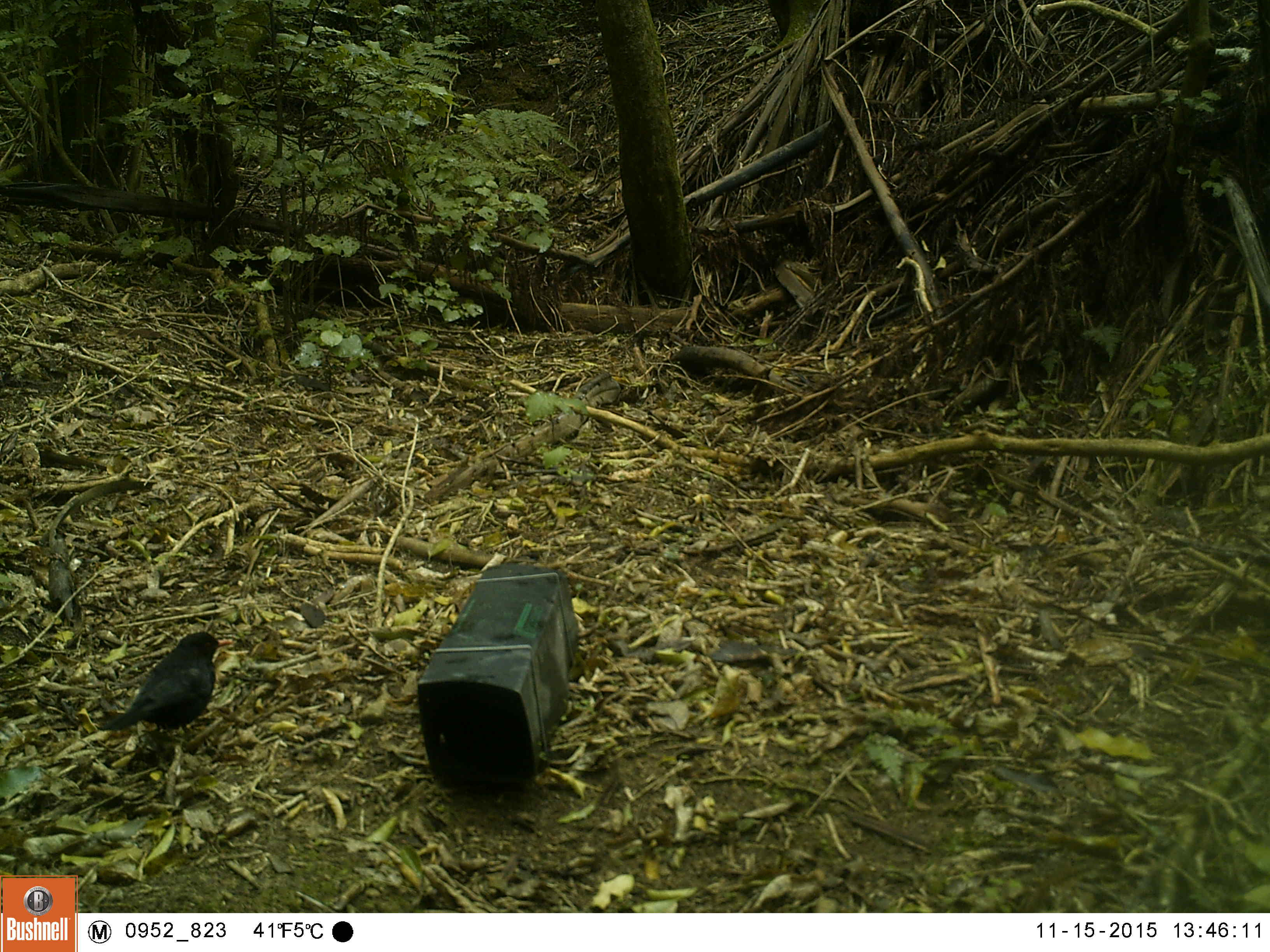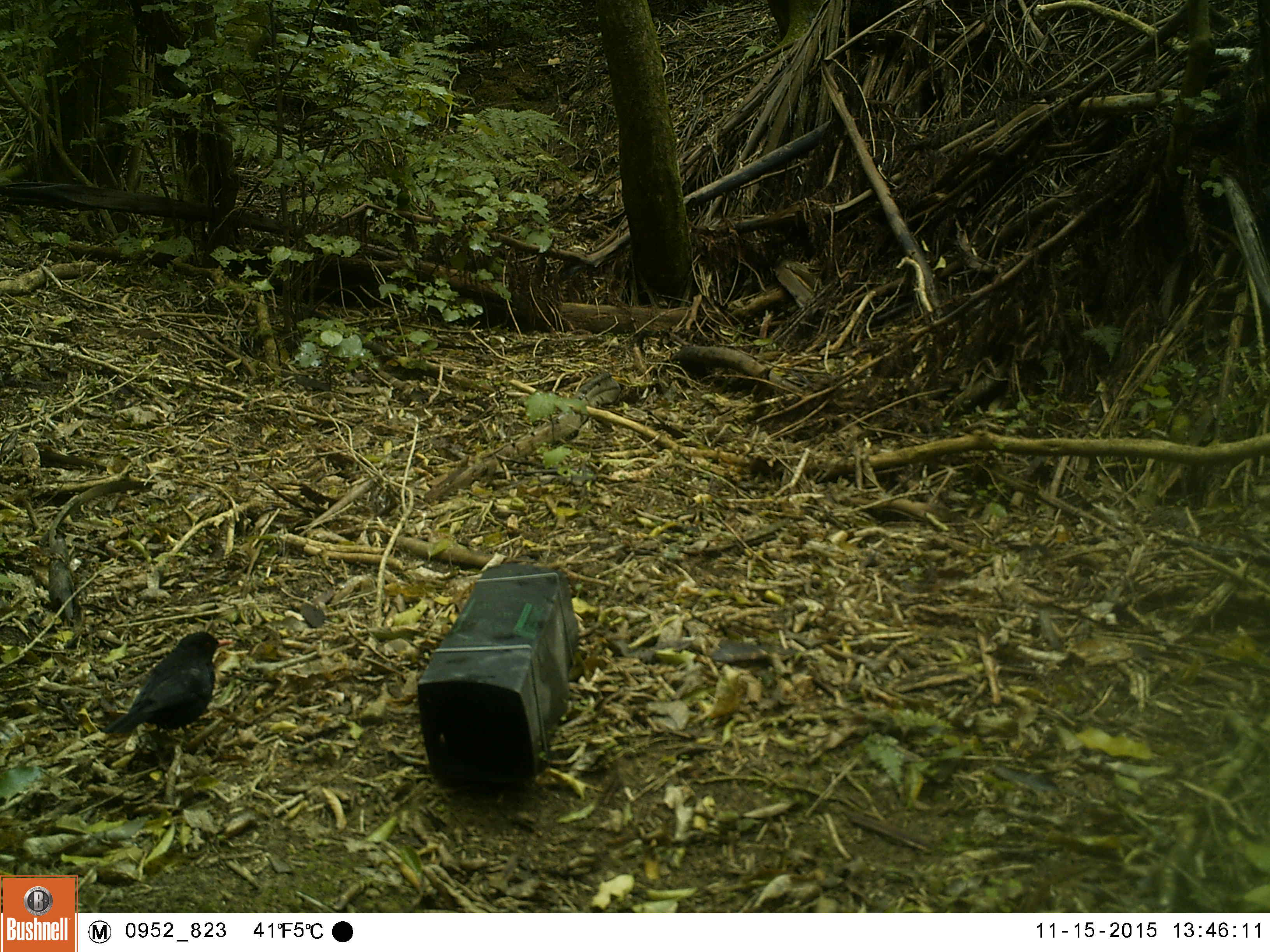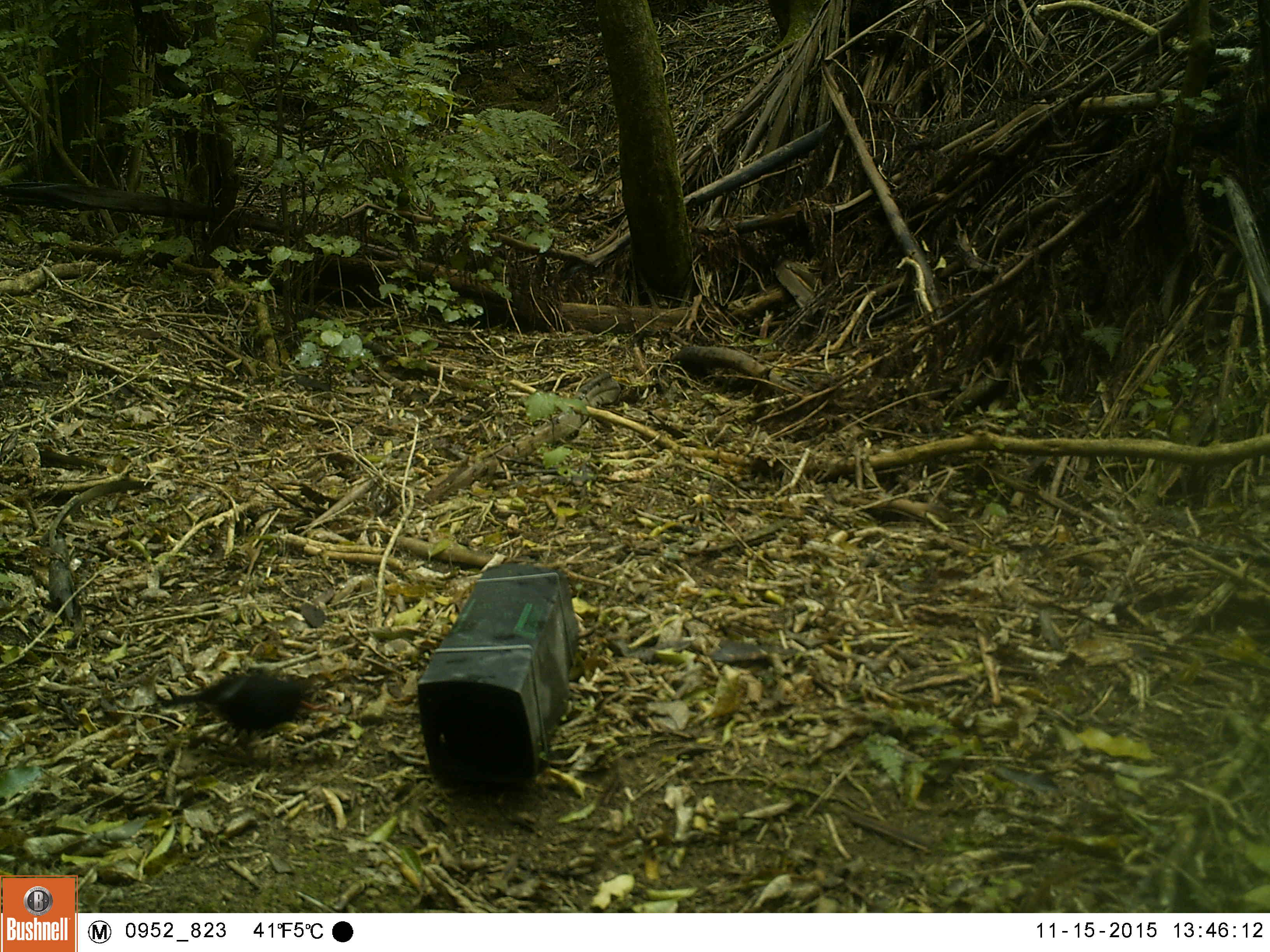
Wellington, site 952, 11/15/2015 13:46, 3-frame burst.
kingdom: Animalia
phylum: Chordata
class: Aves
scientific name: Aves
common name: bird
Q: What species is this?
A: Bird (Aves).